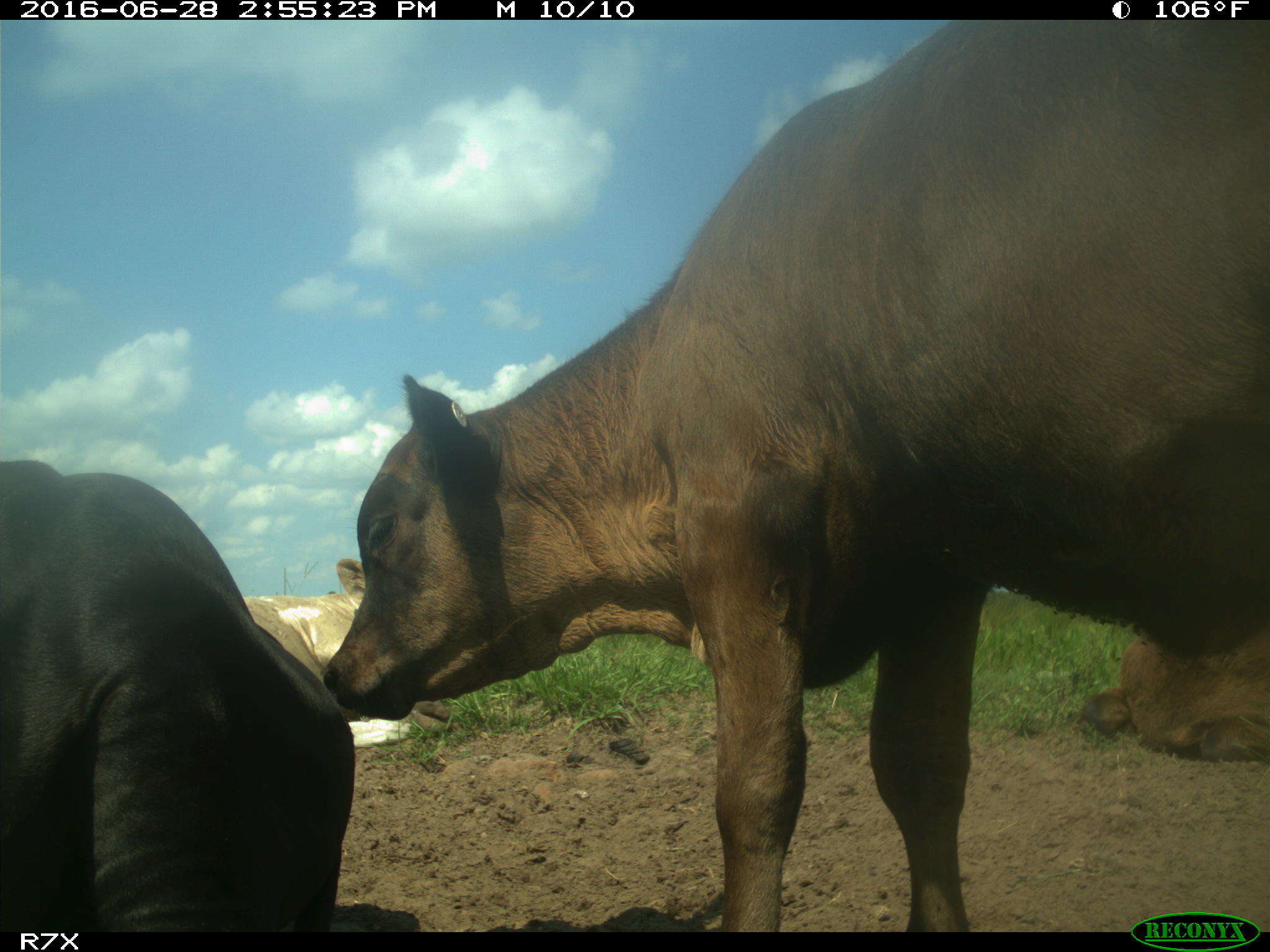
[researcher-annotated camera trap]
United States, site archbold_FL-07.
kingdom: Animalia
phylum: Chordata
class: Mammalia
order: Artiodactyla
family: Bovidae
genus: Bos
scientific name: Bos taurus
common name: domestic cow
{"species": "Bos taurus (domestic cow)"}